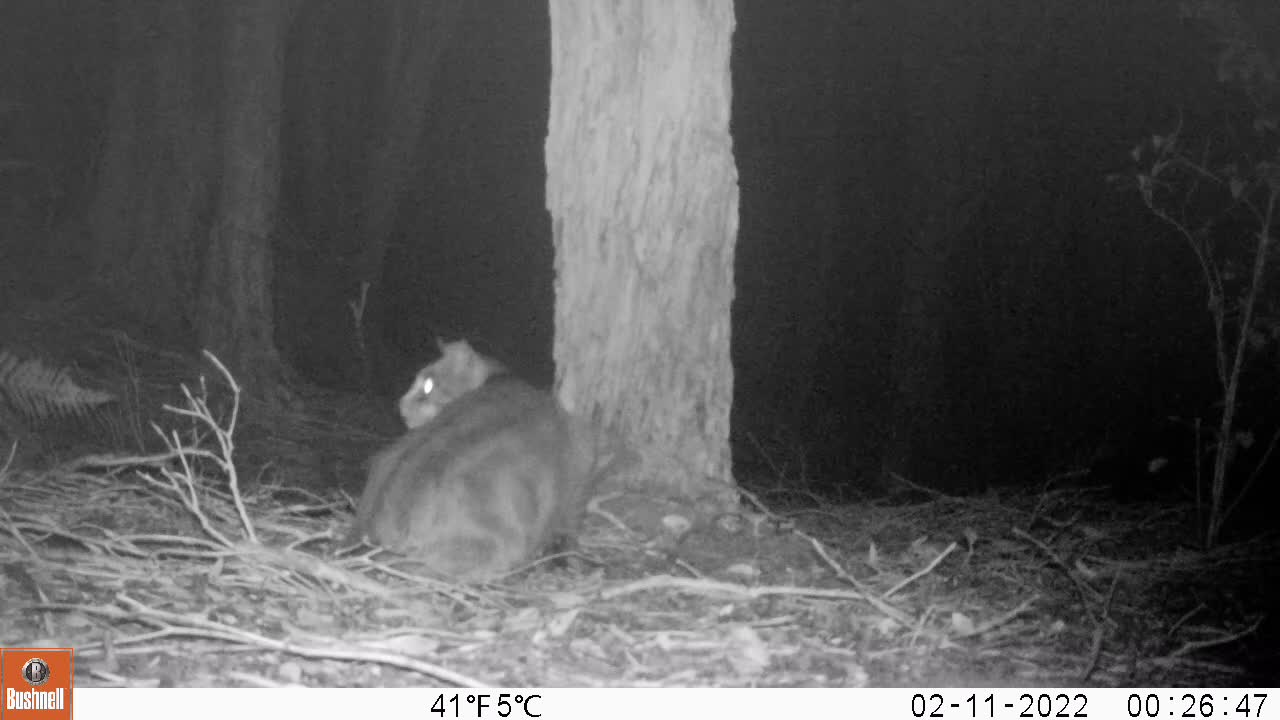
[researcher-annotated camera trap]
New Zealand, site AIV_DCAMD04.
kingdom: Animalia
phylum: Chordata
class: Mammalia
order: Carnivora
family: Felidae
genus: Felis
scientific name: Felis catus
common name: domestic cat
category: cat